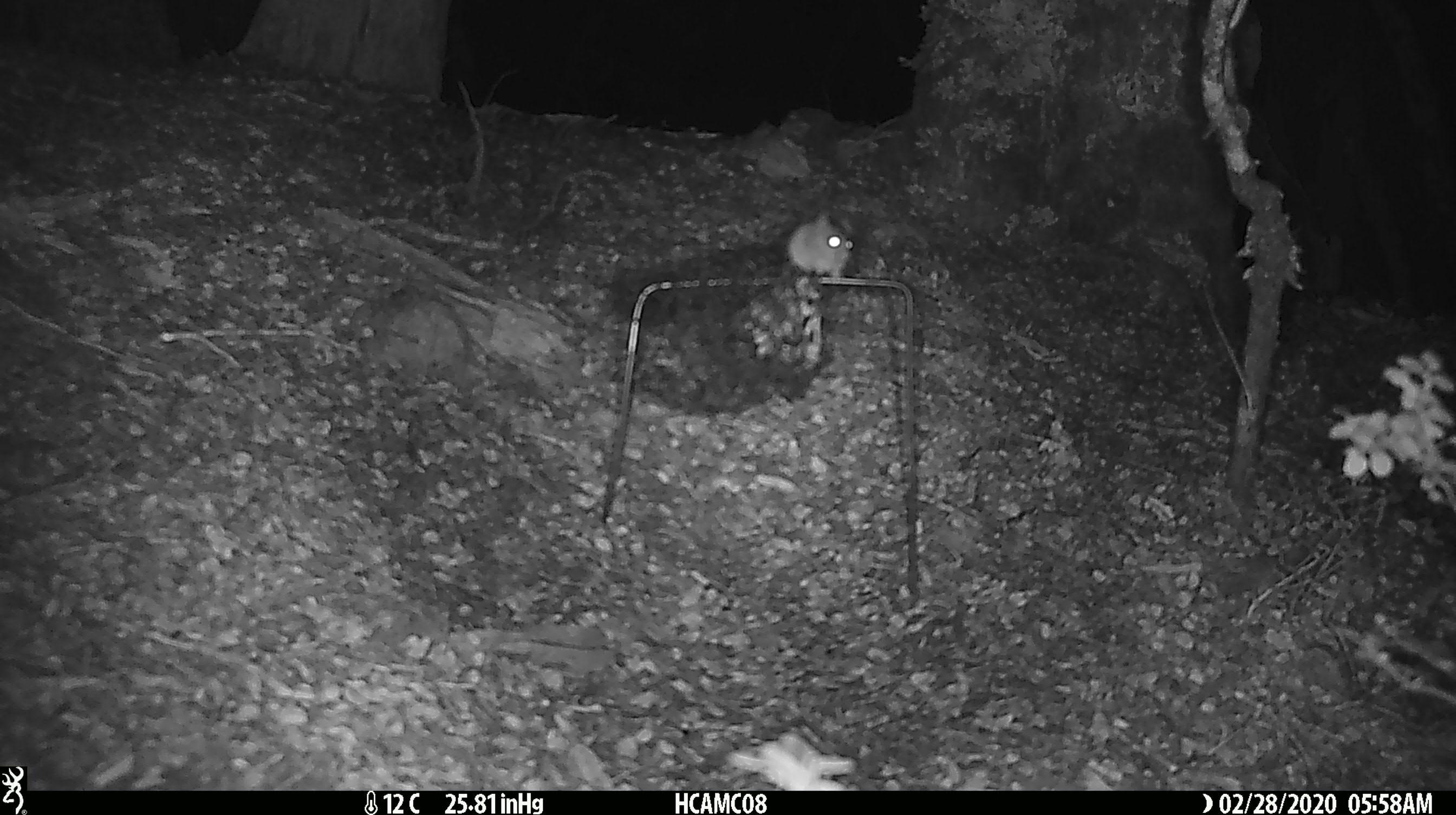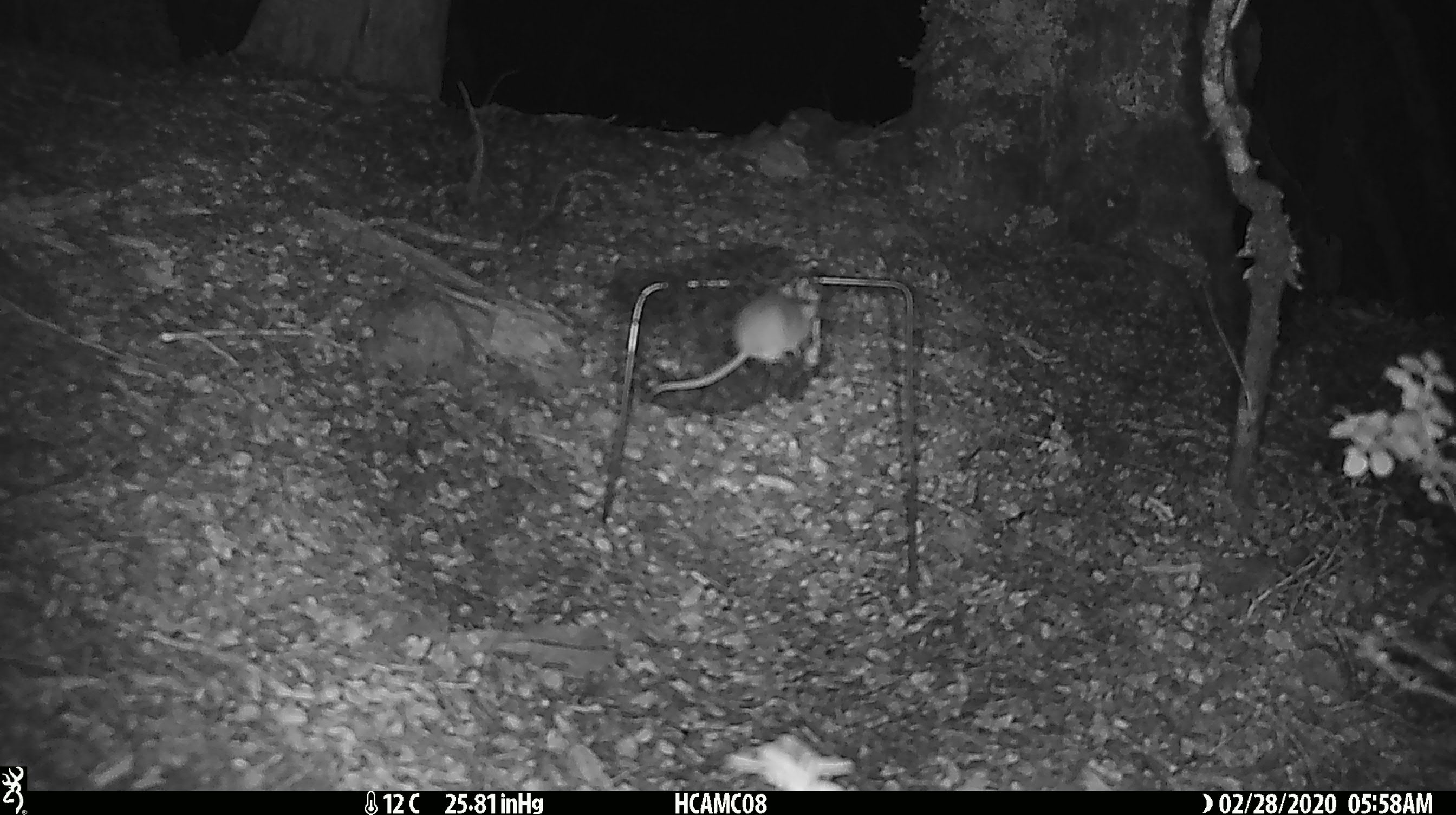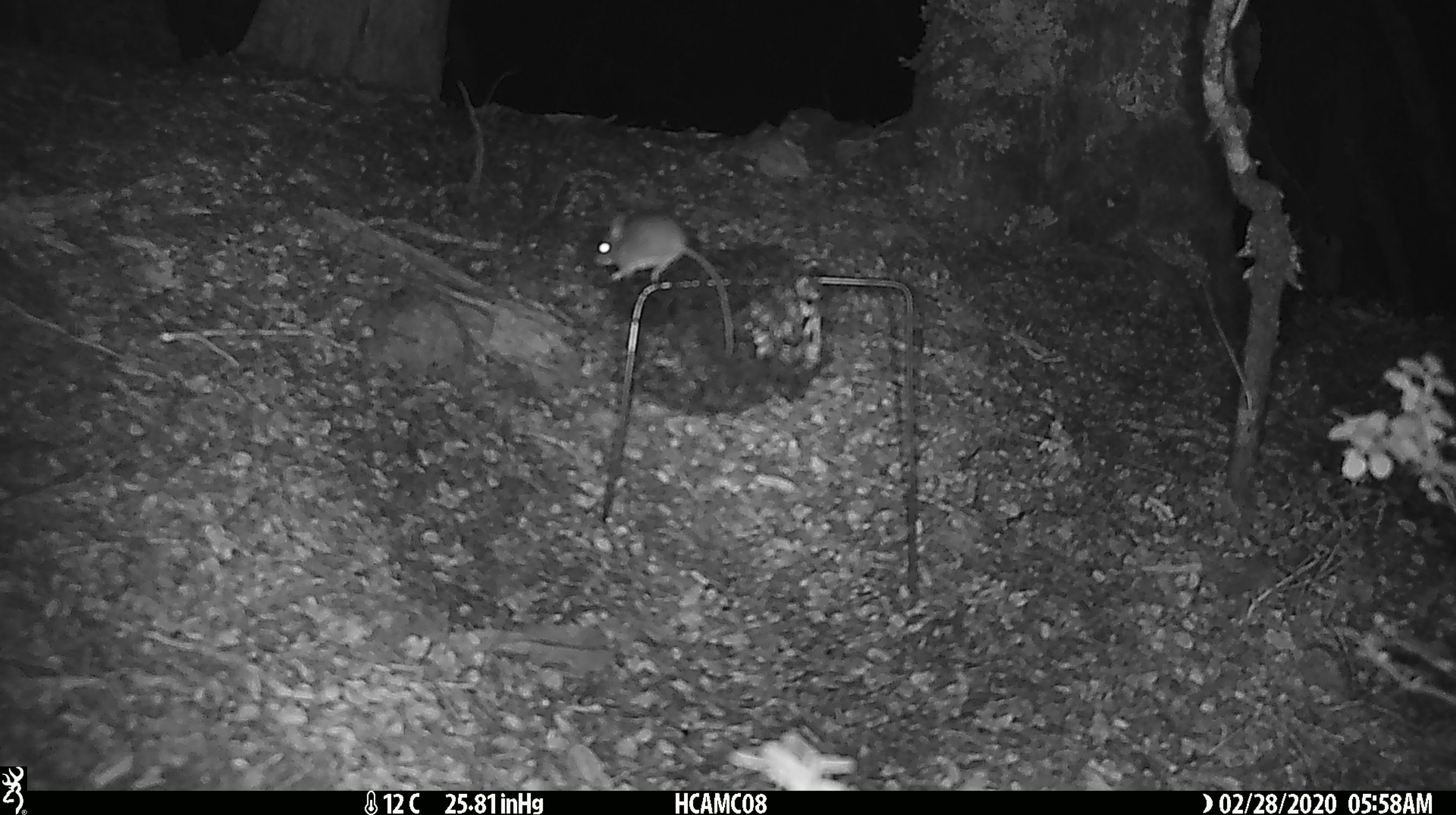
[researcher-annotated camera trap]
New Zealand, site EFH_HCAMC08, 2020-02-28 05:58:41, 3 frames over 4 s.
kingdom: Animalia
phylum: Chordata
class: Mammalia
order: Rodentia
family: Muridae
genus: Mus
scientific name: Mus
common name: mouse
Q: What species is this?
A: Mouse (Mus).